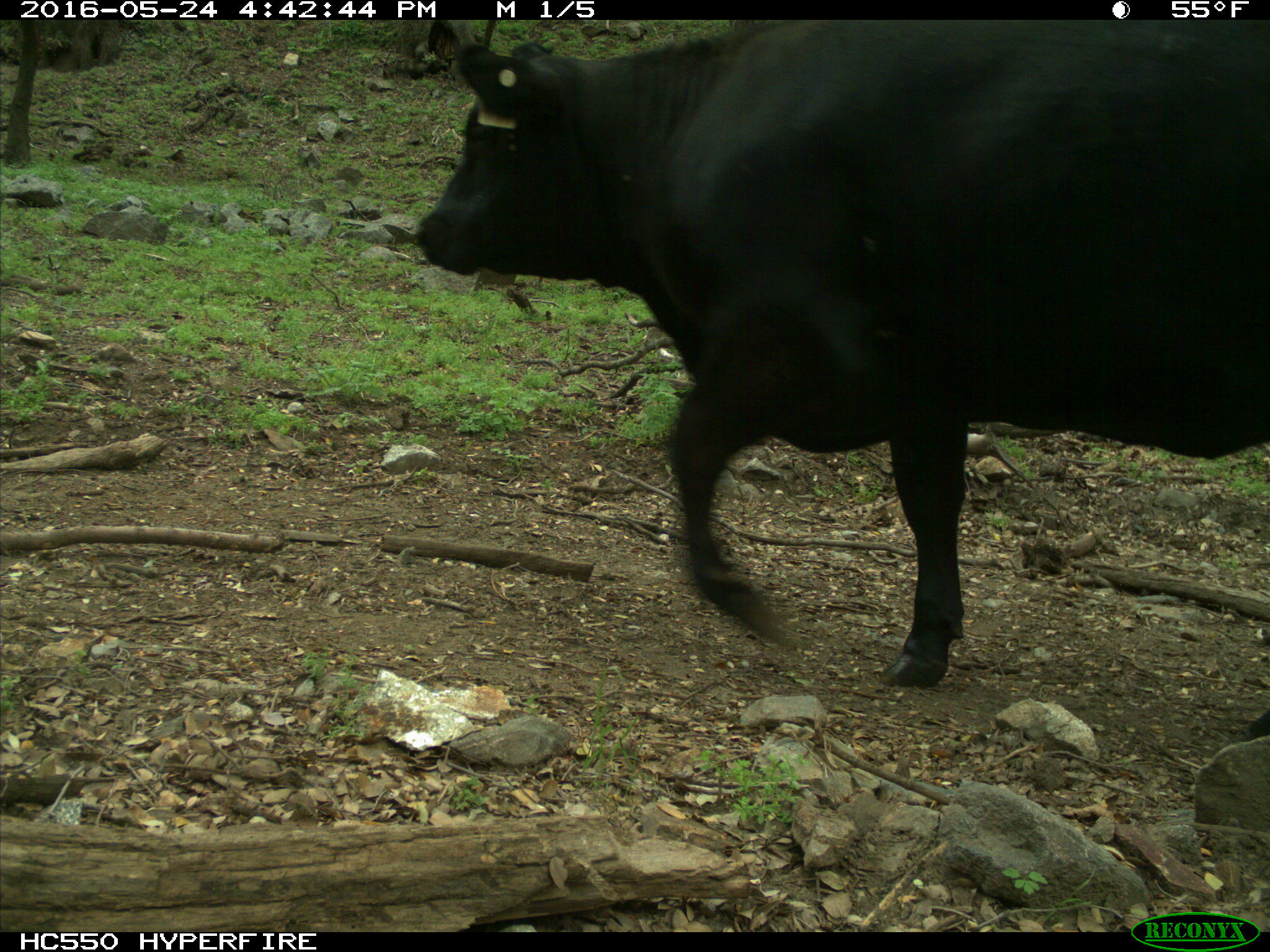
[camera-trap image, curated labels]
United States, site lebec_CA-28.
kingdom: Animalia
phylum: Chordata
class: Mammalia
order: Artiodactyla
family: Bovidae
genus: Bos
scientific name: Bos taurus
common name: domestic cow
Bos taurus (domestic cow).